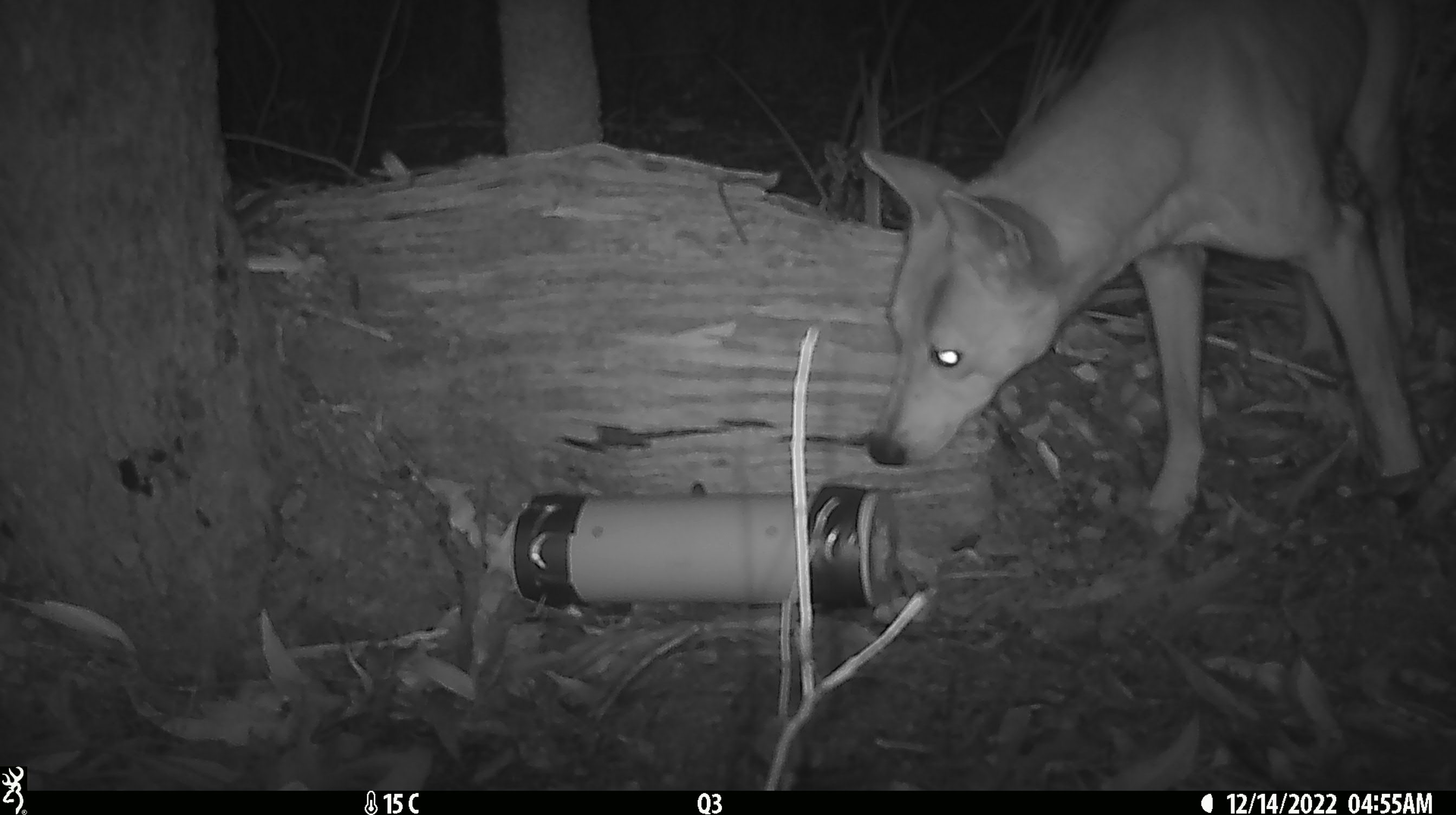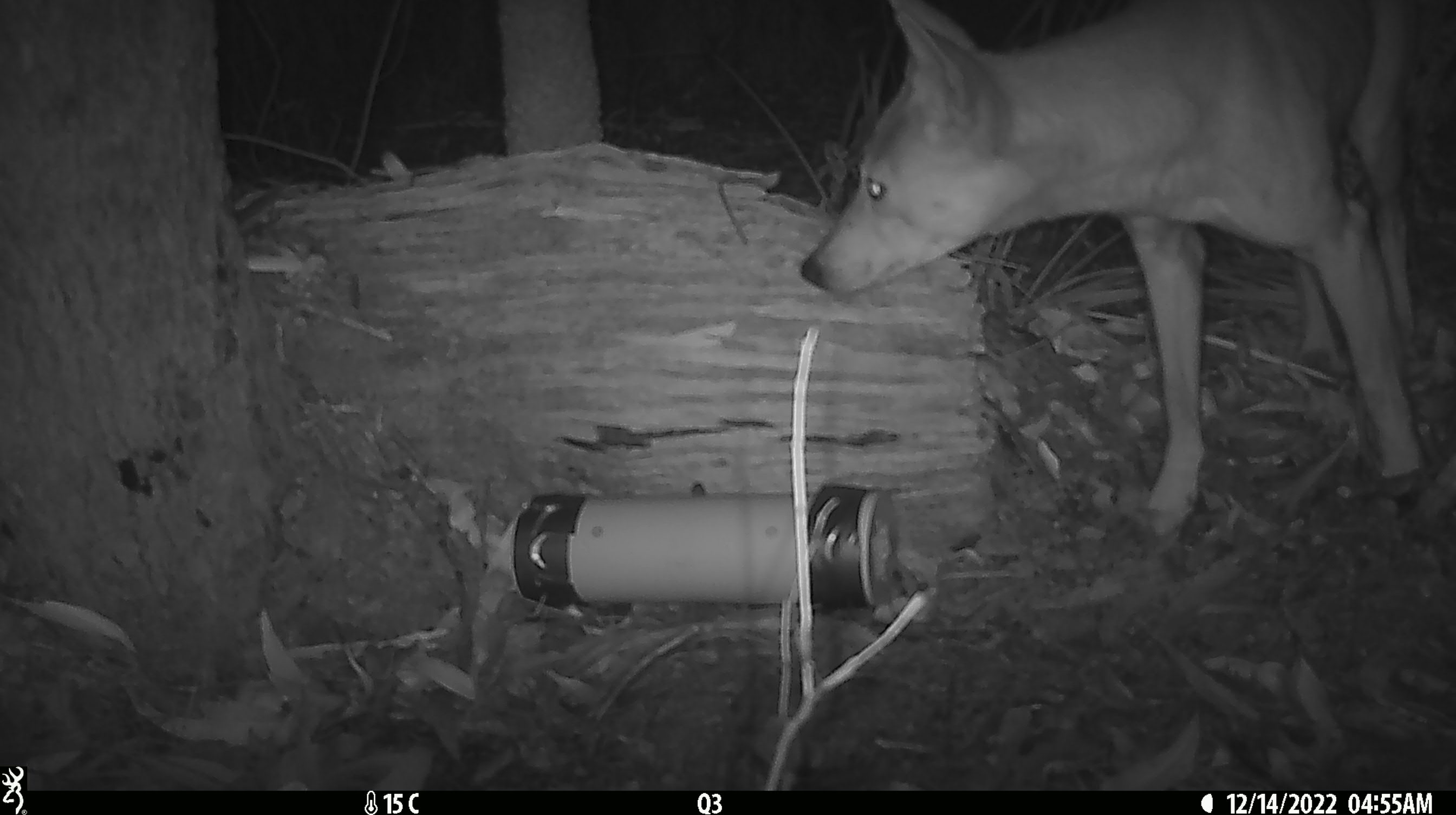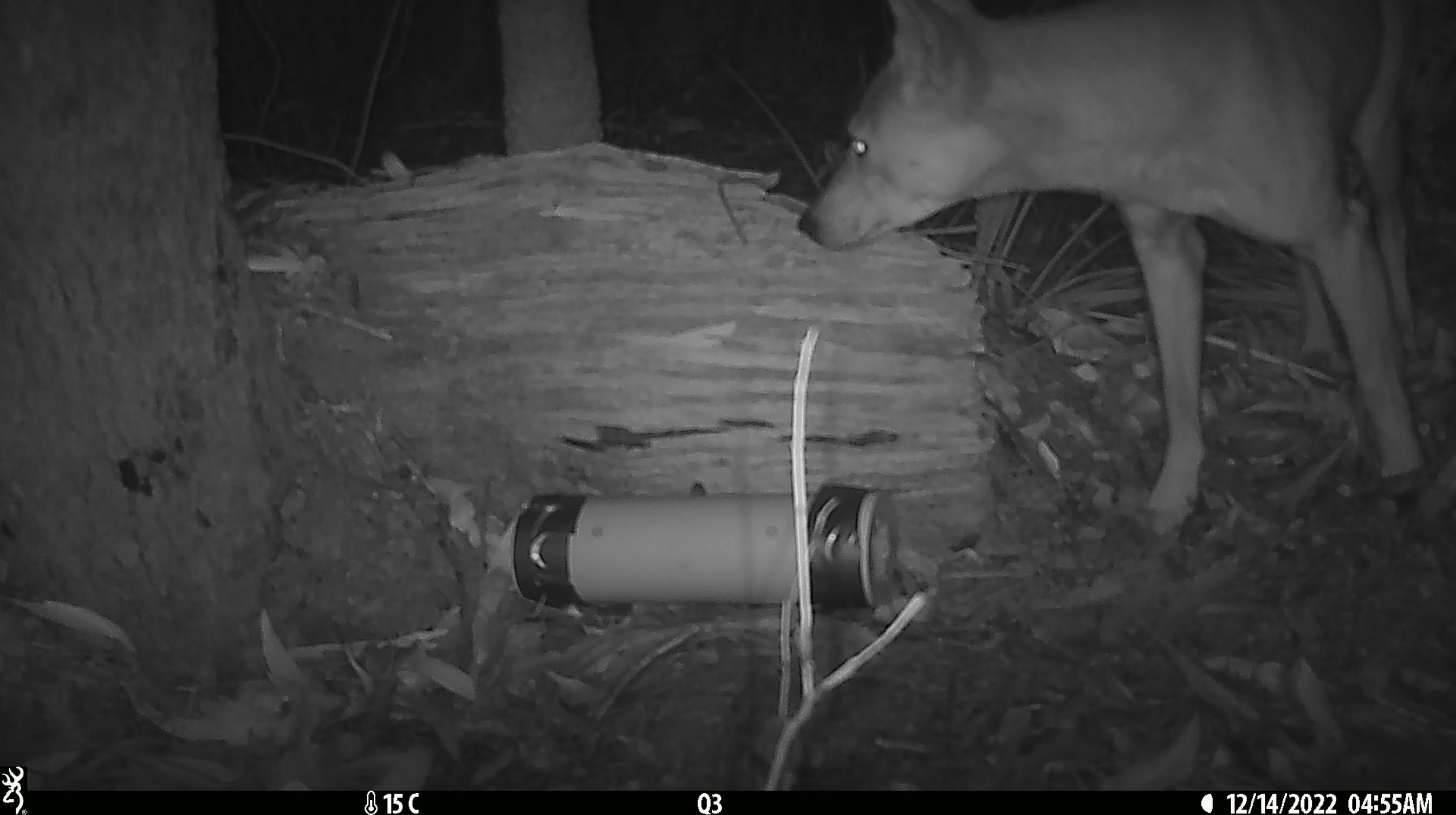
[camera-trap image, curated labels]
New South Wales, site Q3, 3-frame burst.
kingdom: Animalia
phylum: Chordata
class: Mammalia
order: Carnivora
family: Canidae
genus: Canis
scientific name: Canis familiaris dingo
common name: dingo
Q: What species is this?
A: Dingo (Canis familiaris dingo).